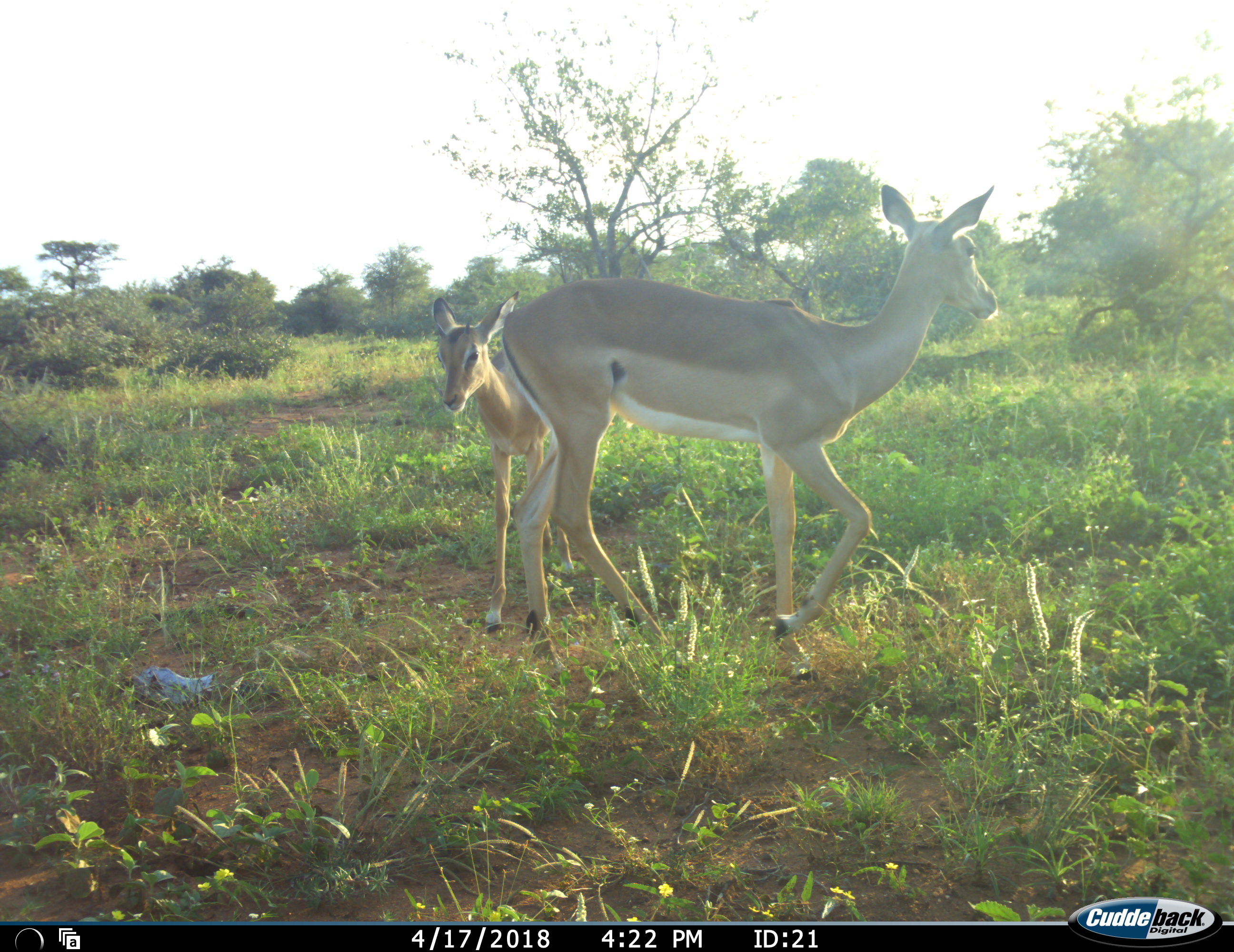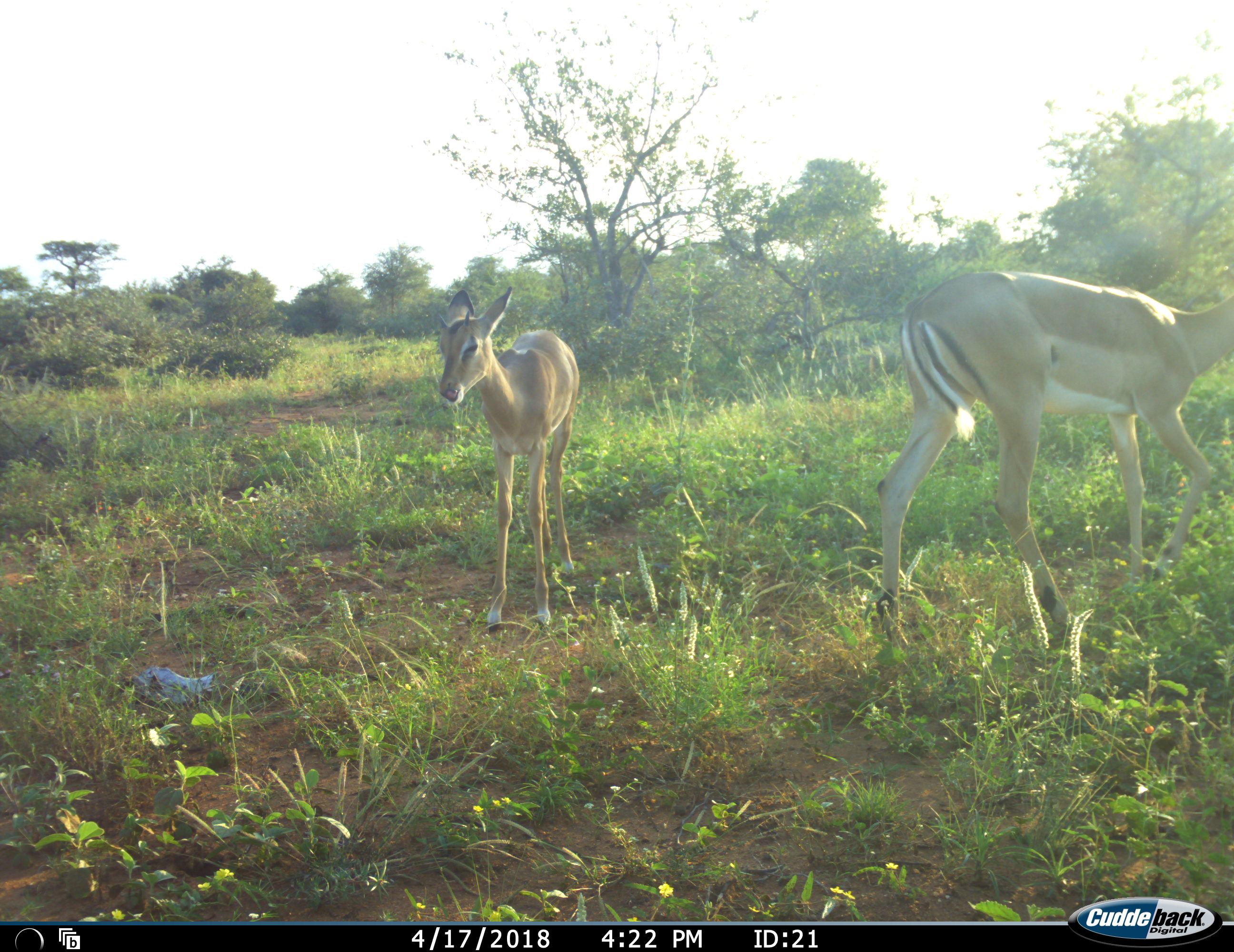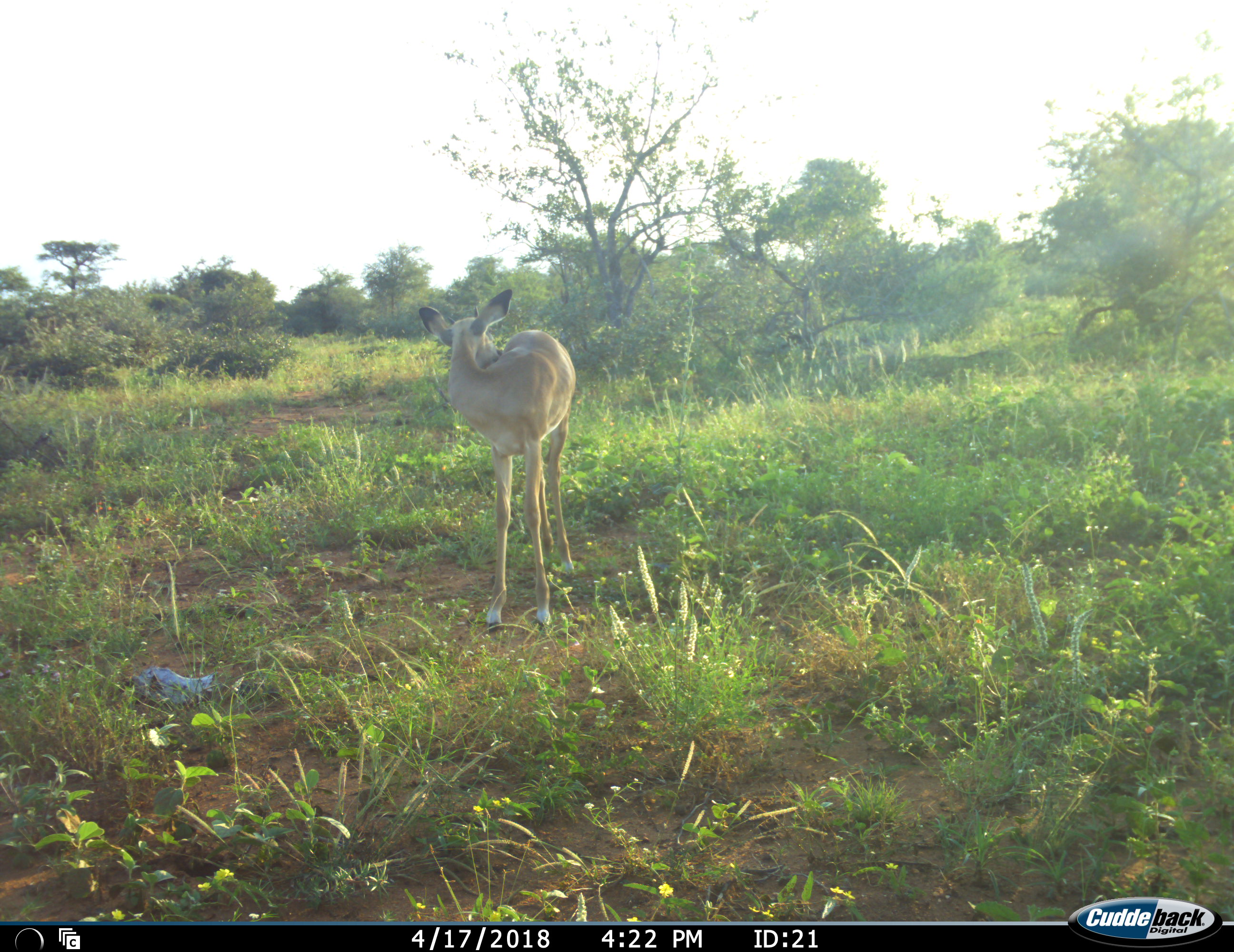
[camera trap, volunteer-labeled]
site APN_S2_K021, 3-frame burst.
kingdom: Animalia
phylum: Chordata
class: Mammalia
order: Artiodactyla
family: Bovidae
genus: Aepyceros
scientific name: Aepyceros melampus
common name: impala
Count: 2.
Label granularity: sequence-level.